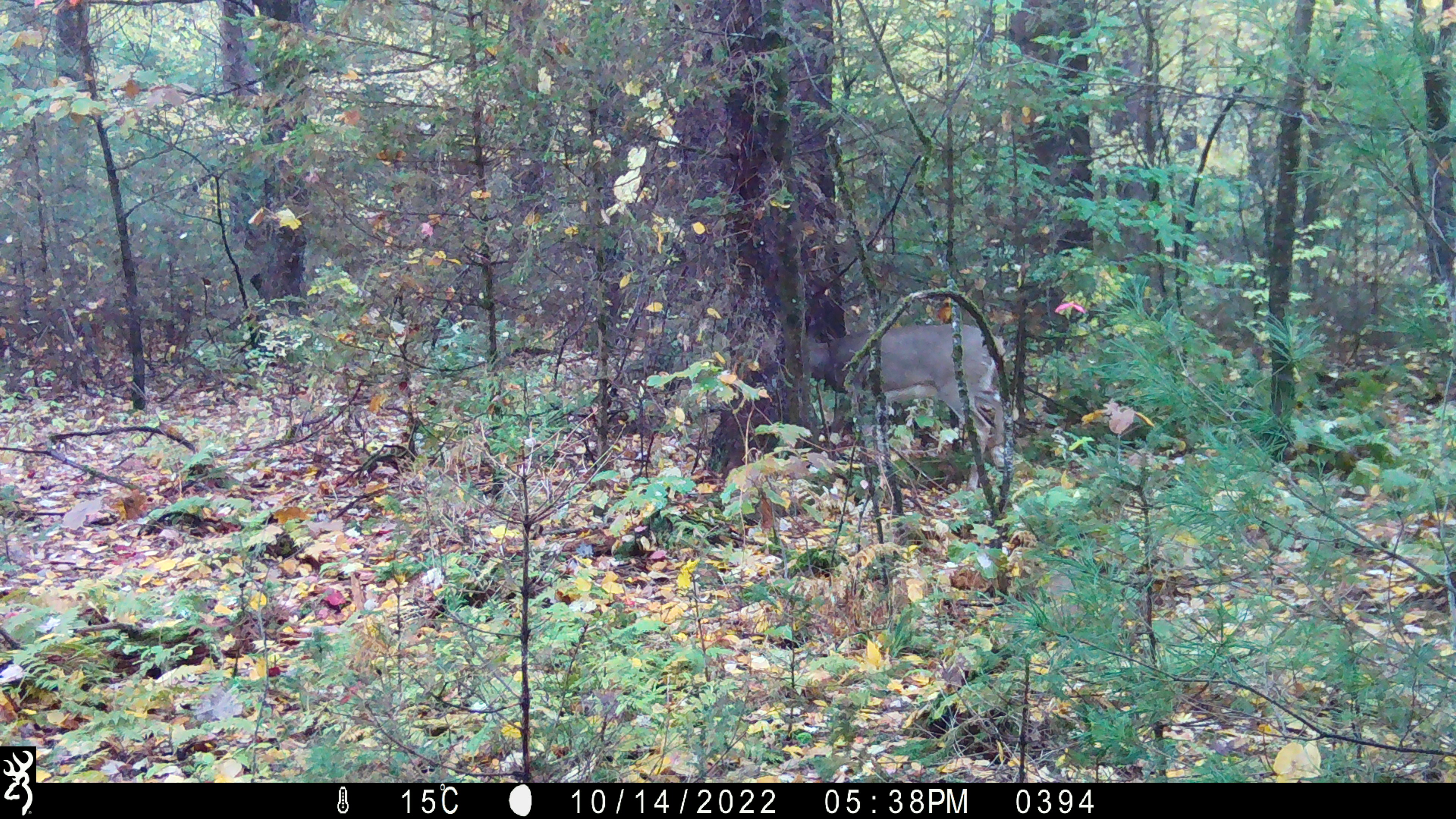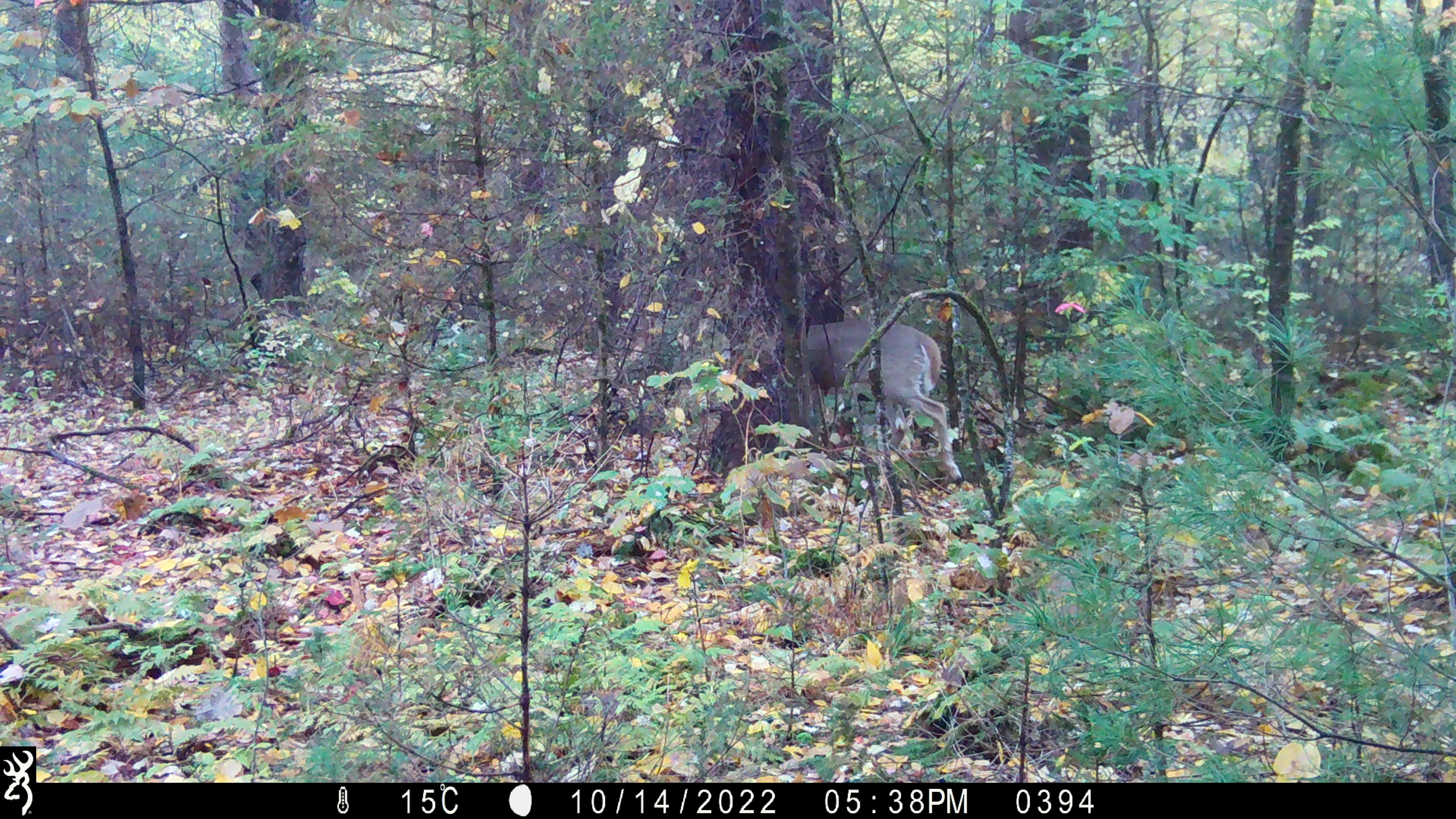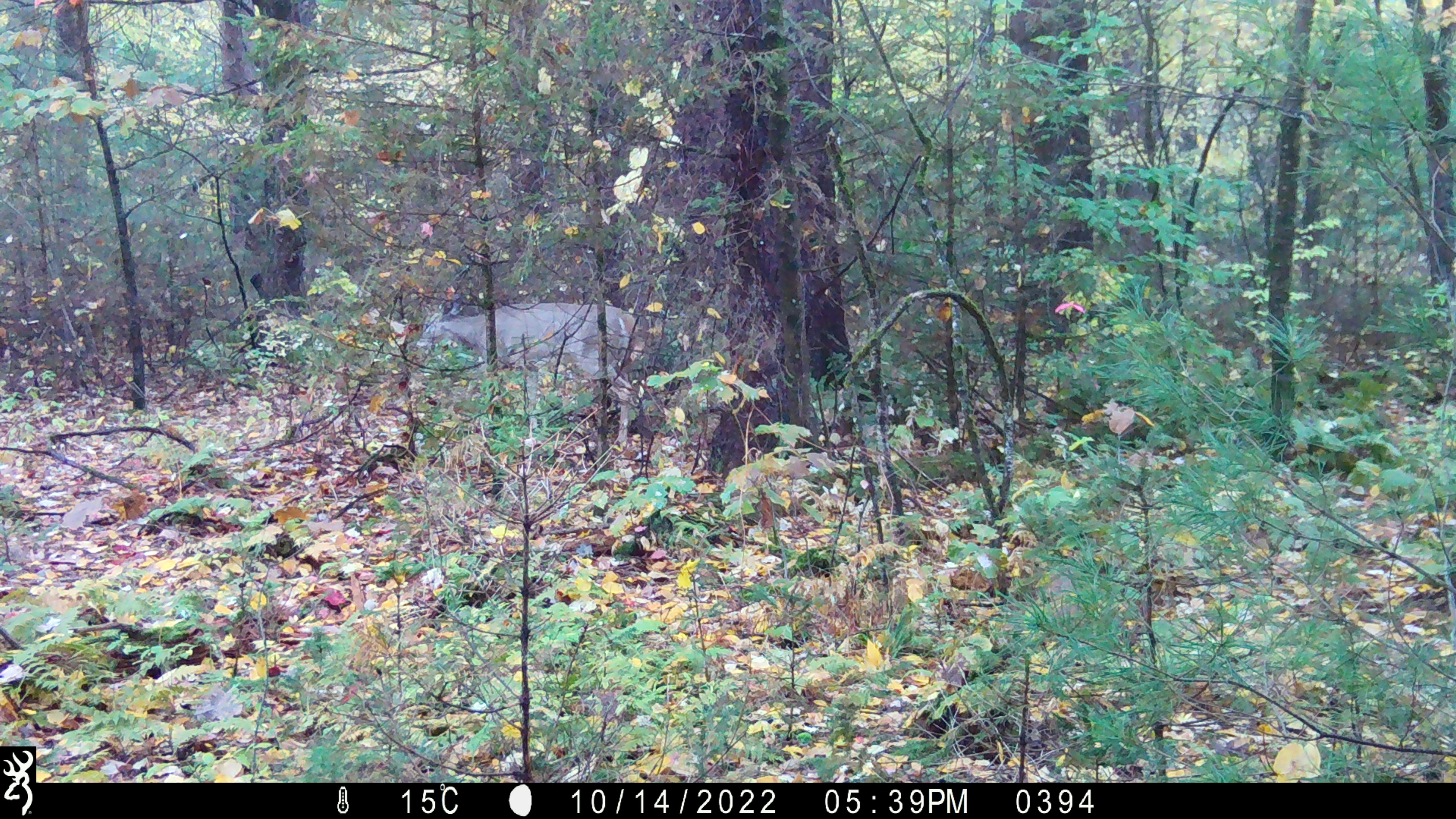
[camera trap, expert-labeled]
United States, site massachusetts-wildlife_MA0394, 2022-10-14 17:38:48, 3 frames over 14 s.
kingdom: Animalia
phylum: Chordata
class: Mammalia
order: Artiodactyla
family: Cervidae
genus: Odocoileus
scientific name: Odocoileus virginianus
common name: white-tailed deer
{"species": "white-tailed deer (Odocoileus virginianus)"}